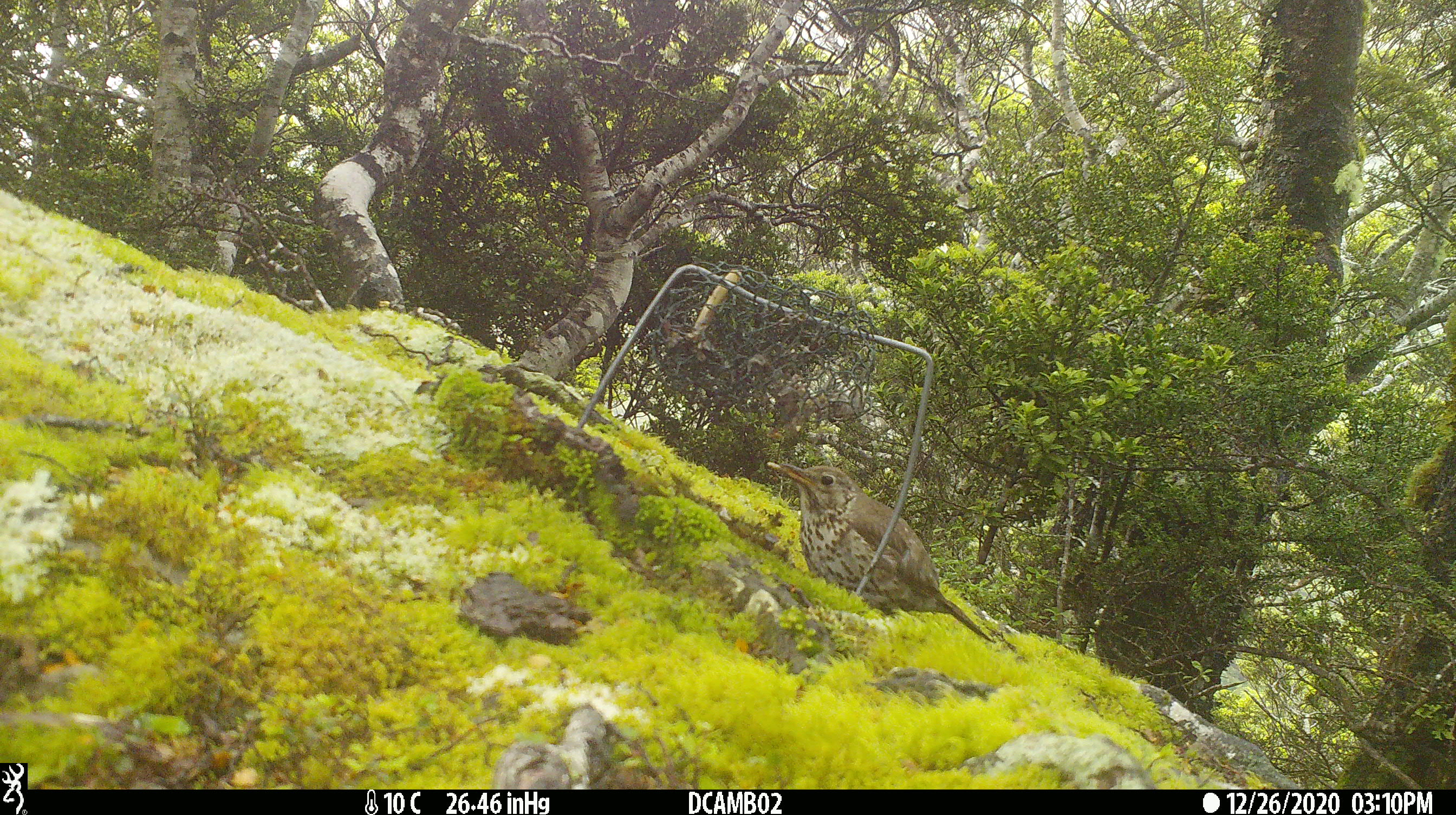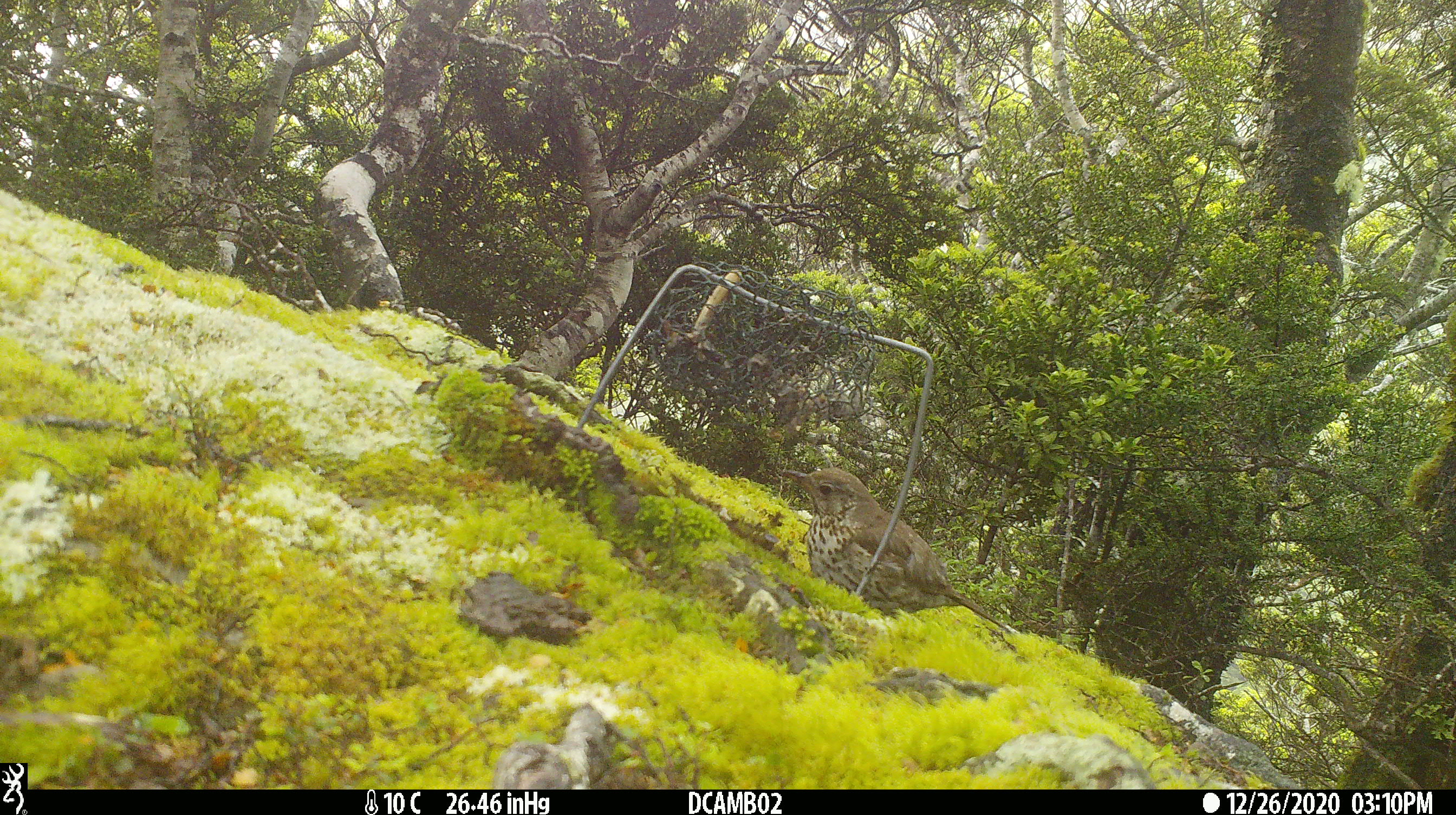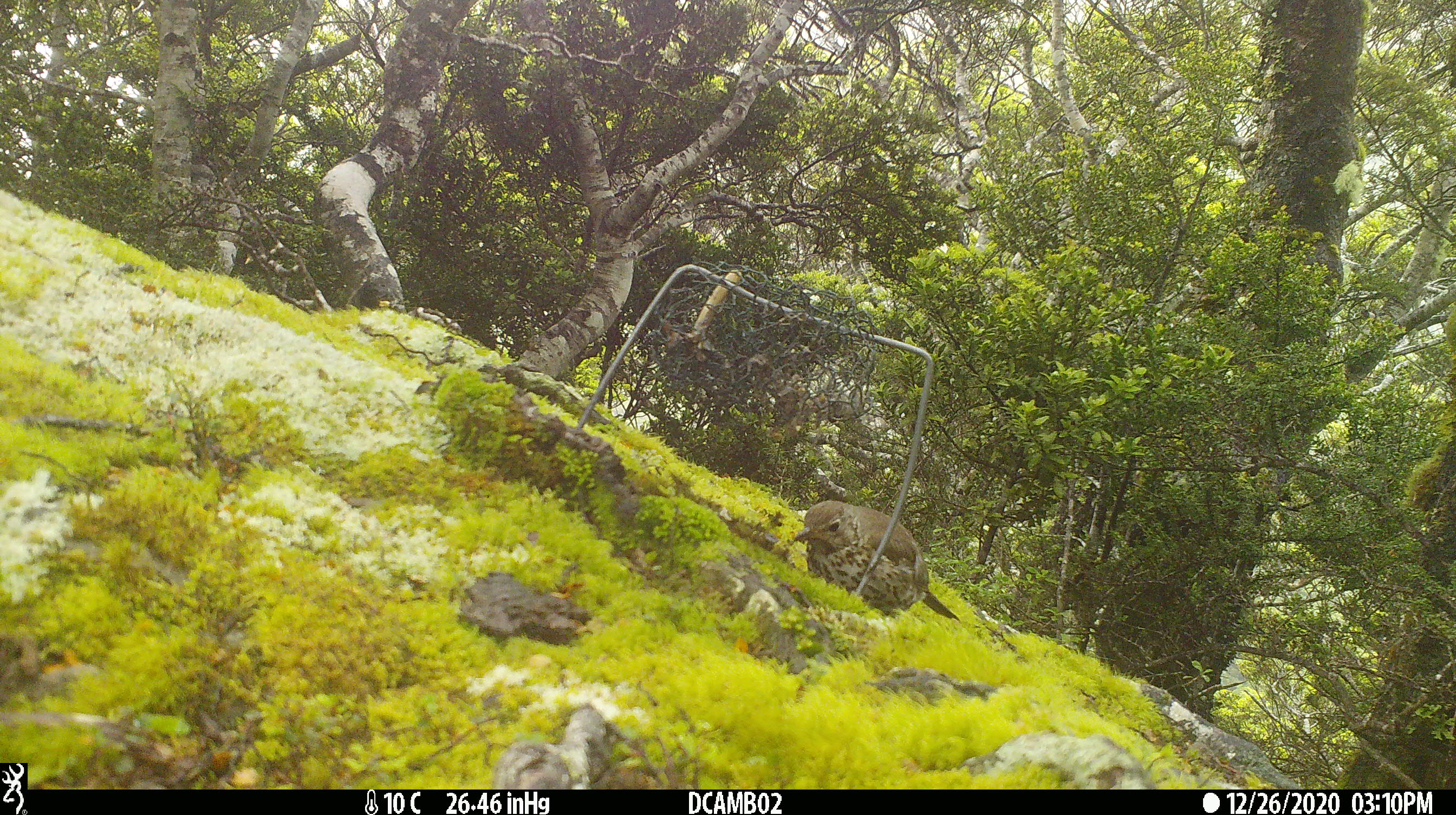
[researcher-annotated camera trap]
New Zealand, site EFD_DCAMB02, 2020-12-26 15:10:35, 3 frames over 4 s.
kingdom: Animalia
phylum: Chordata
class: Aves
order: Passeriformes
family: Turdidae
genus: Turdus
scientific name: Turdus philomelos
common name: song thrush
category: thrush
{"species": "thrush (song thrush) (Turdus philomelos)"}